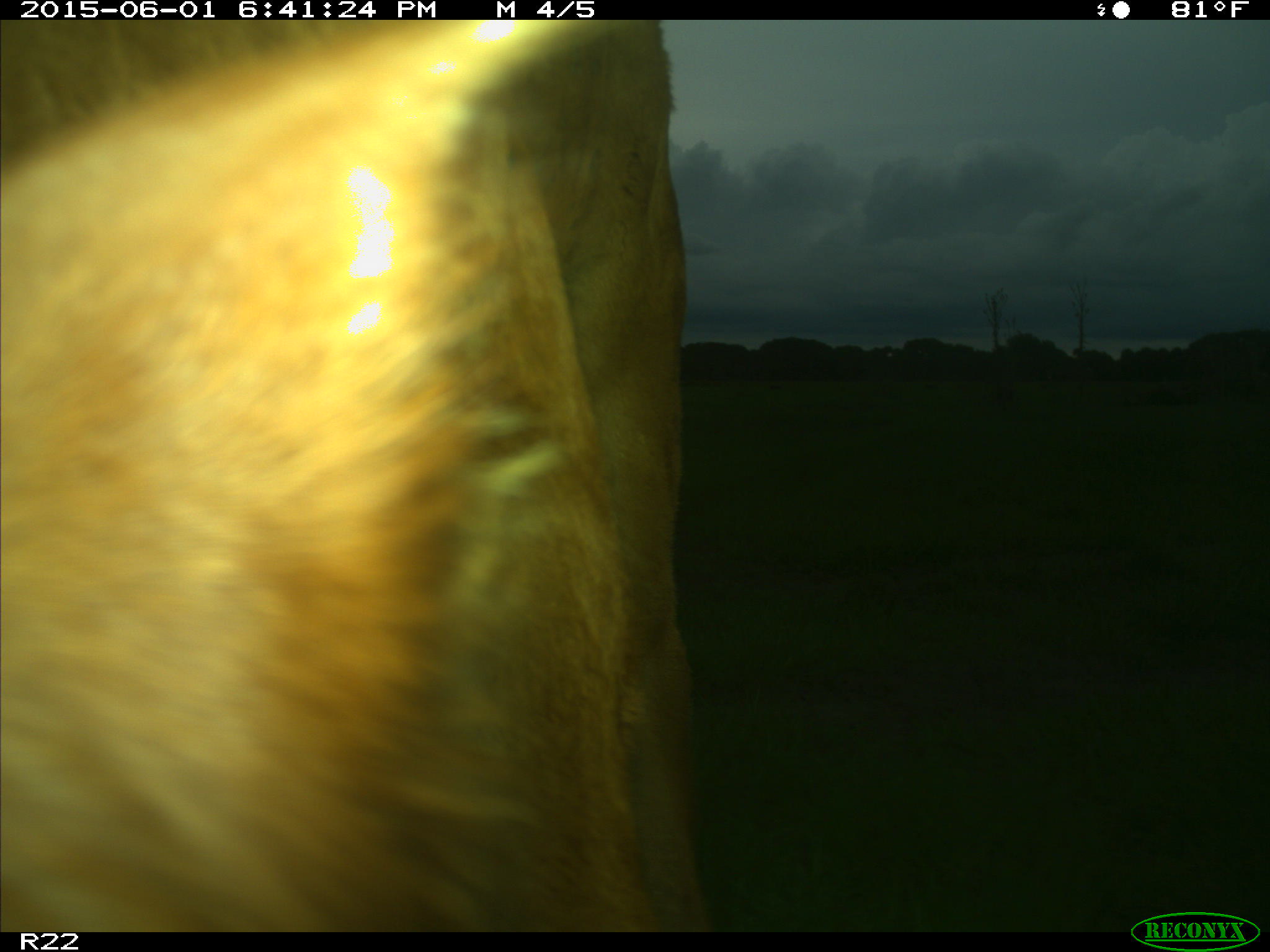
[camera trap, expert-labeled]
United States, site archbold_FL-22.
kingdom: Animalia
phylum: Chordata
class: Mammalia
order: Artiodactyla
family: Bovidae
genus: Bos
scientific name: Bos taurus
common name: domestic cow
Bos taurus (domestic cow).